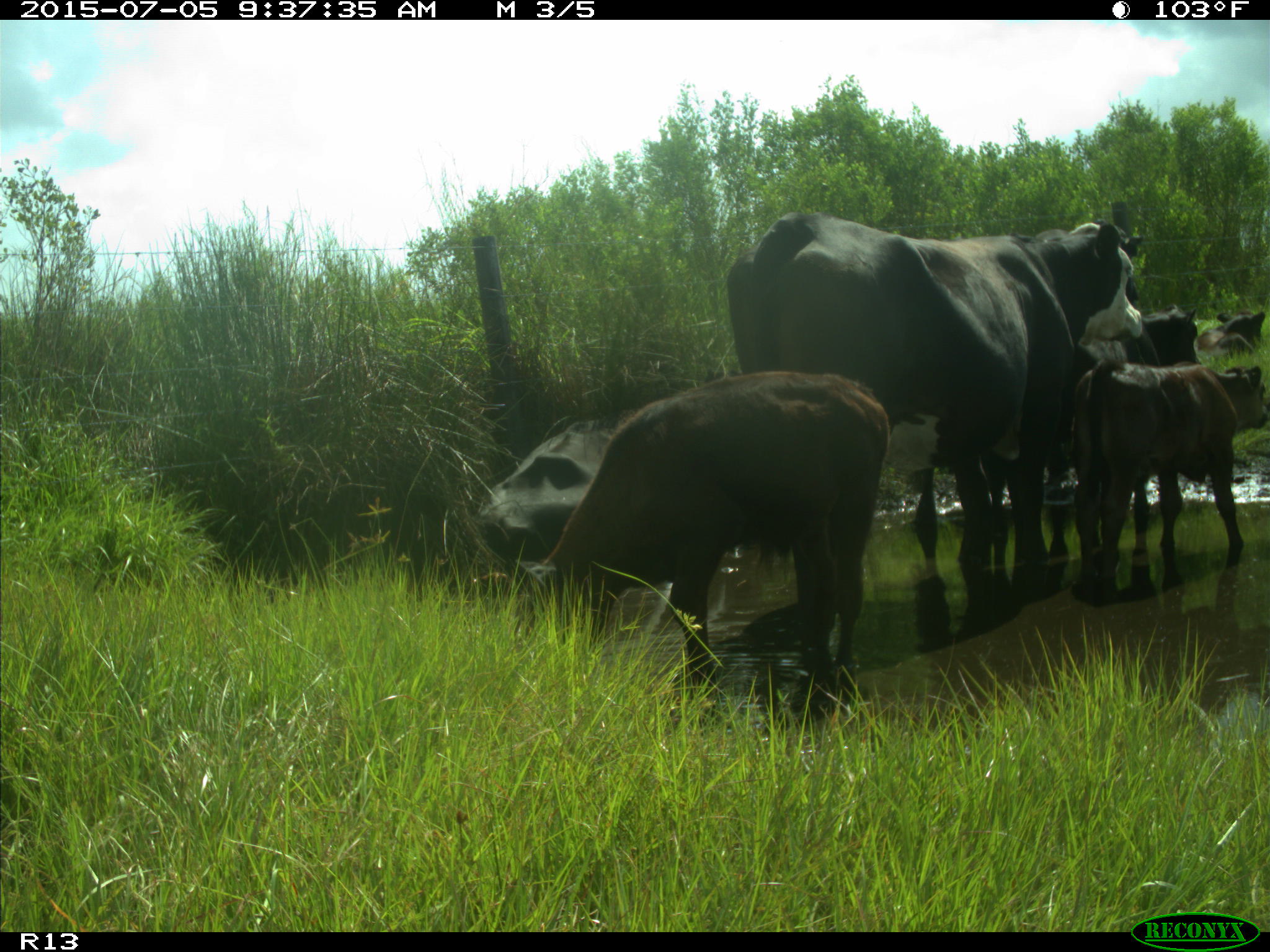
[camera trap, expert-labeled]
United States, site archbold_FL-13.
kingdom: Animalia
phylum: Chordata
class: Mammalia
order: Artiodactyla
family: Bovidae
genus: Bos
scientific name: Bos taurus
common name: domestic cow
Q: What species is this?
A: Bos taurus (domestic cow).